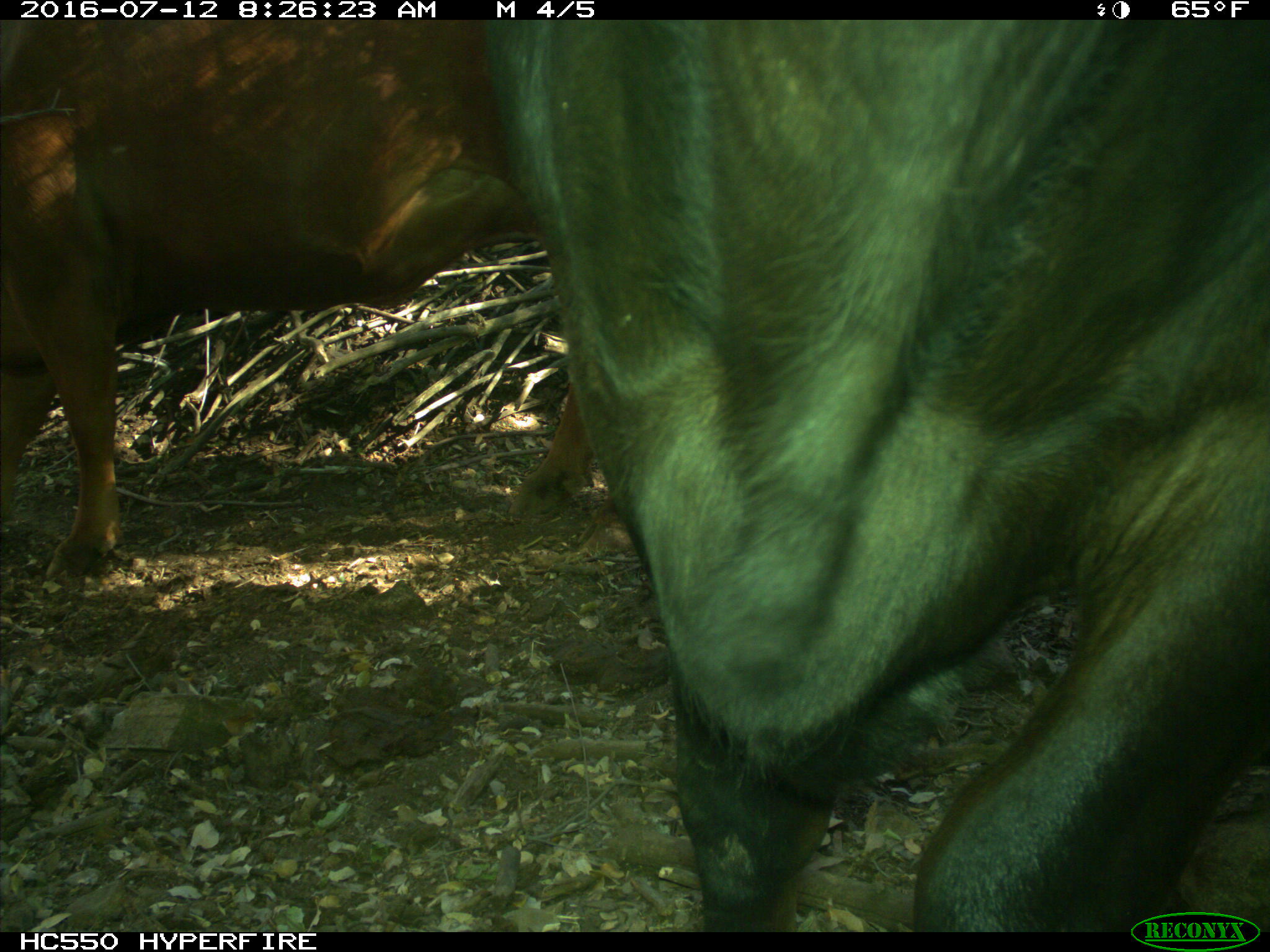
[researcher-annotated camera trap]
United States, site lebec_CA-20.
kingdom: Animalia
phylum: Chordata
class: Mammalia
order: Artiodactyla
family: Bovidae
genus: Bos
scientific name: Bos taurus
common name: domestic cow